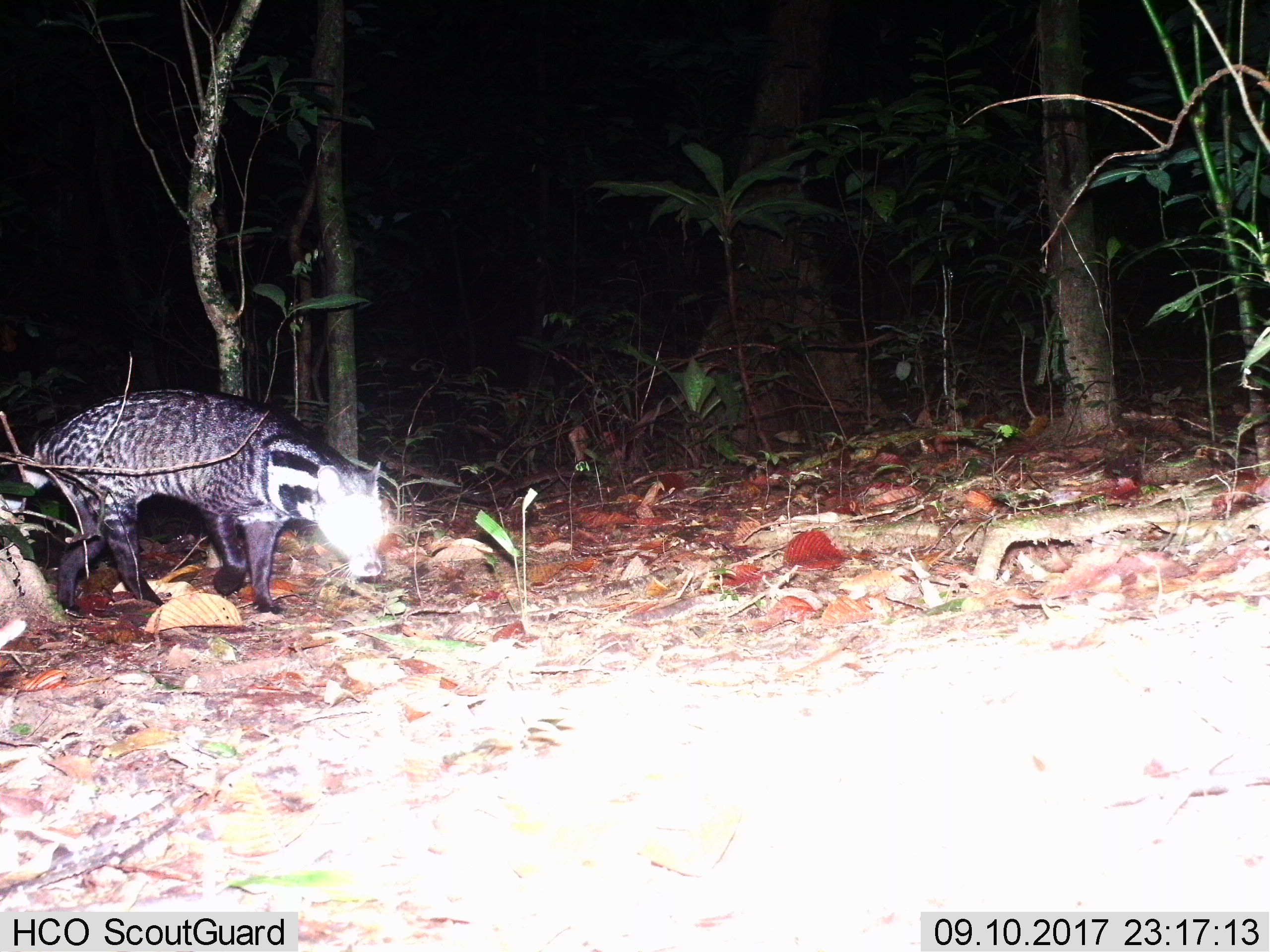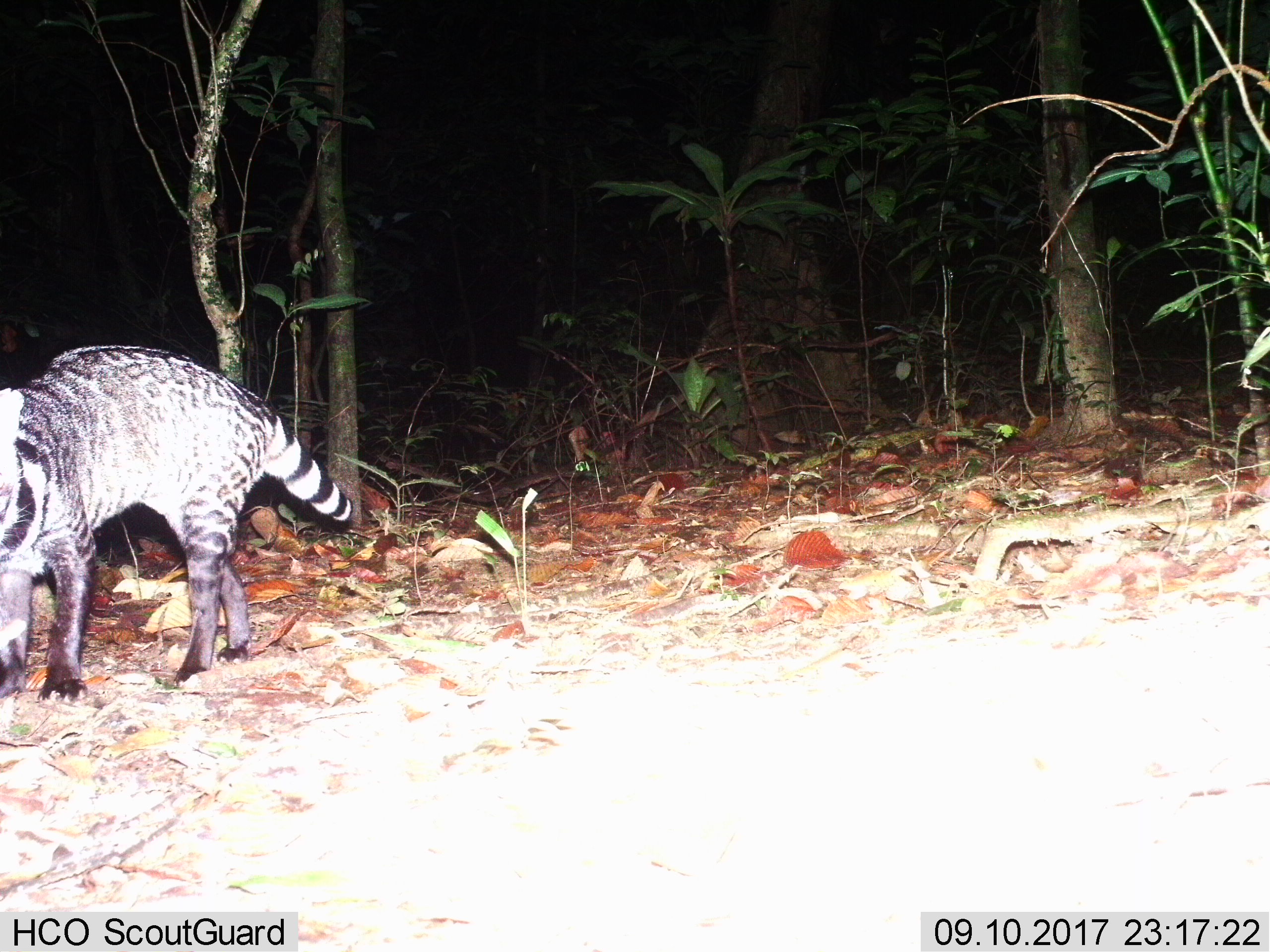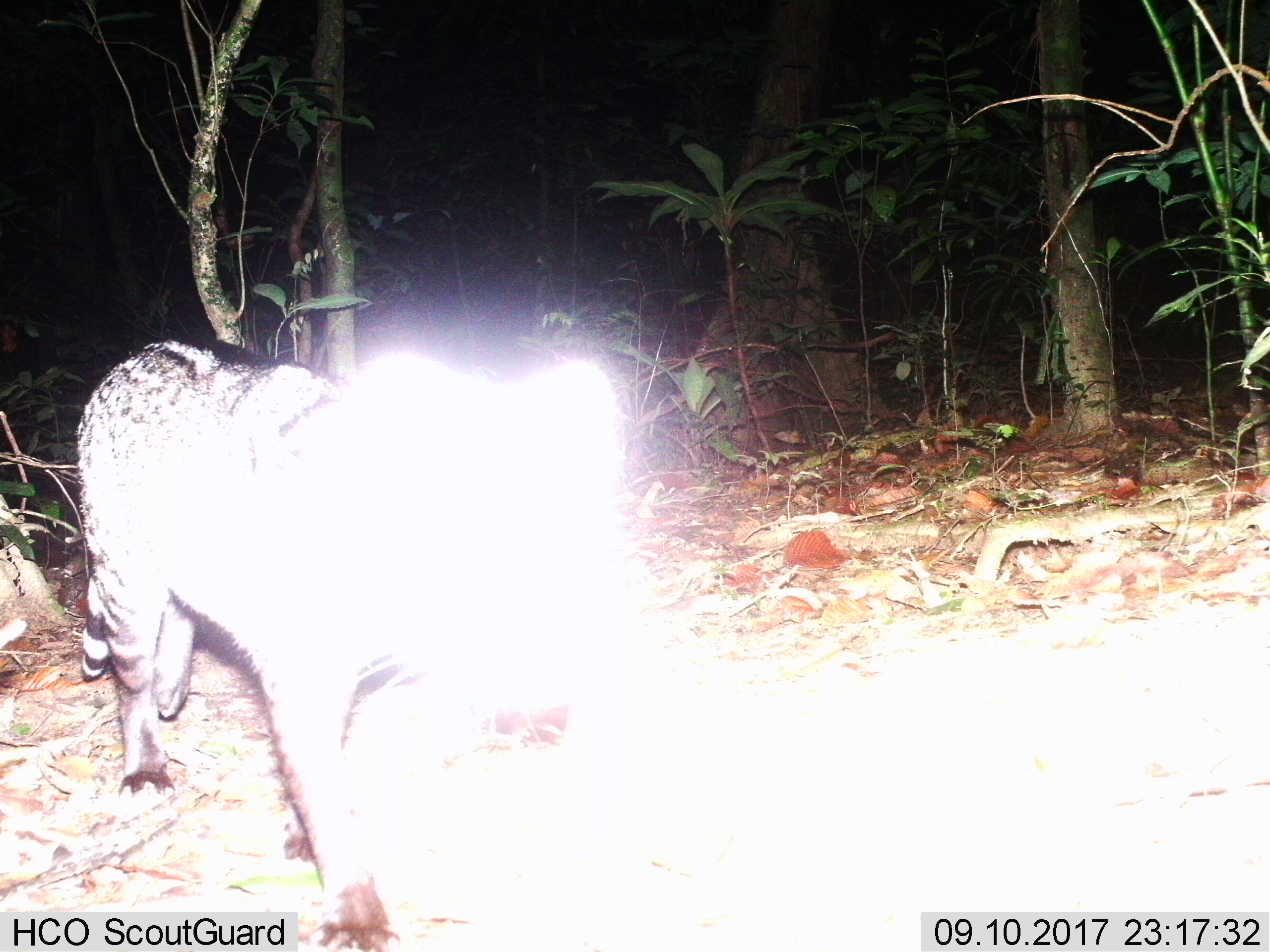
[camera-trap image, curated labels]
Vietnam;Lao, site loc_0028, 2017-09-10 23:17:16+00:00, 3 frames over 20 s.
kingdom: Animalia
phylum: Chordata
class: Mammalia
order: Carnivora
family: Viverridae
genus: Viverra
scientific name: Viverra zibetha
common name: large indian civet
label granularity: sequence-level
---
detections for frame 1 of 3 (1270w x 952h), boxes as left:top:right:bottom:
large indian civet: 0:387:404:615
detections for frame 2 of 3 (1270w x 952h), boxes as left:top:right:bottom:
large indian civet: 0:344:353:706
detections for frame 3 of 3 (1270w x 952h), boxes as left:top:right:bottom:
large indian civet: 73:339:637:952